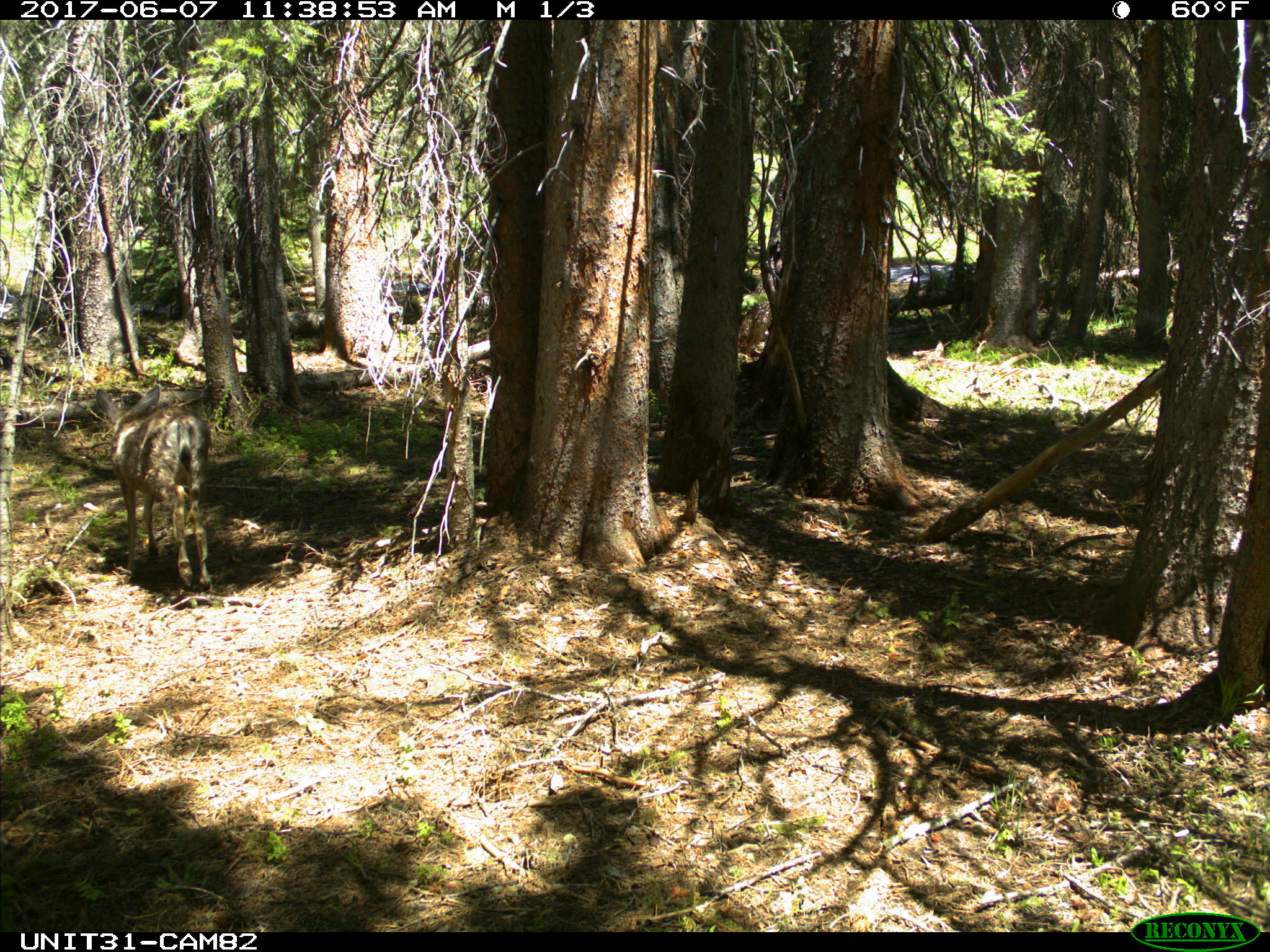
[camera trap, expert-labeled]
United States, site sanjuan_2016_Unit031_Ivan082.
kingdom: Animalia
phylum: Chordata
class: Mammalia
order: Artiodactyla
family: Cervidae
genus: Odocoileus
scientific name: Odocoileus hemionus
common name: mule deer